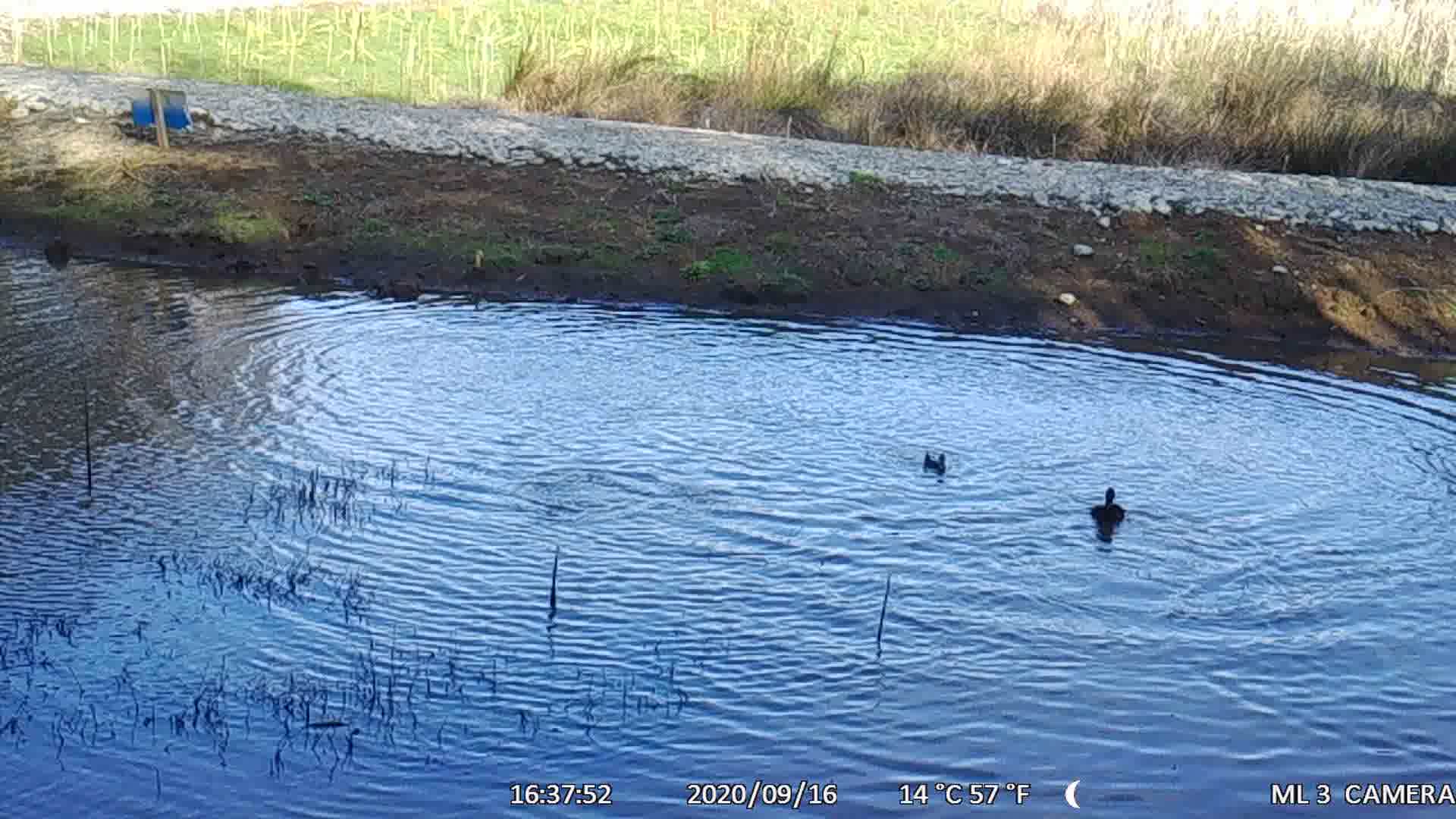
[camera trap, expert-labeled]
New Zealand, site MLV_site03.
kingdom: Animalia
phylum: Chordata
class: Aves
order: Anseriformes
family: Anatidae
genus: Anas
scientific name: Anas chlorotis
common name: brown teal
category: pateke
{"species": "pateke (brown teal) (Anas chlorotis)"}